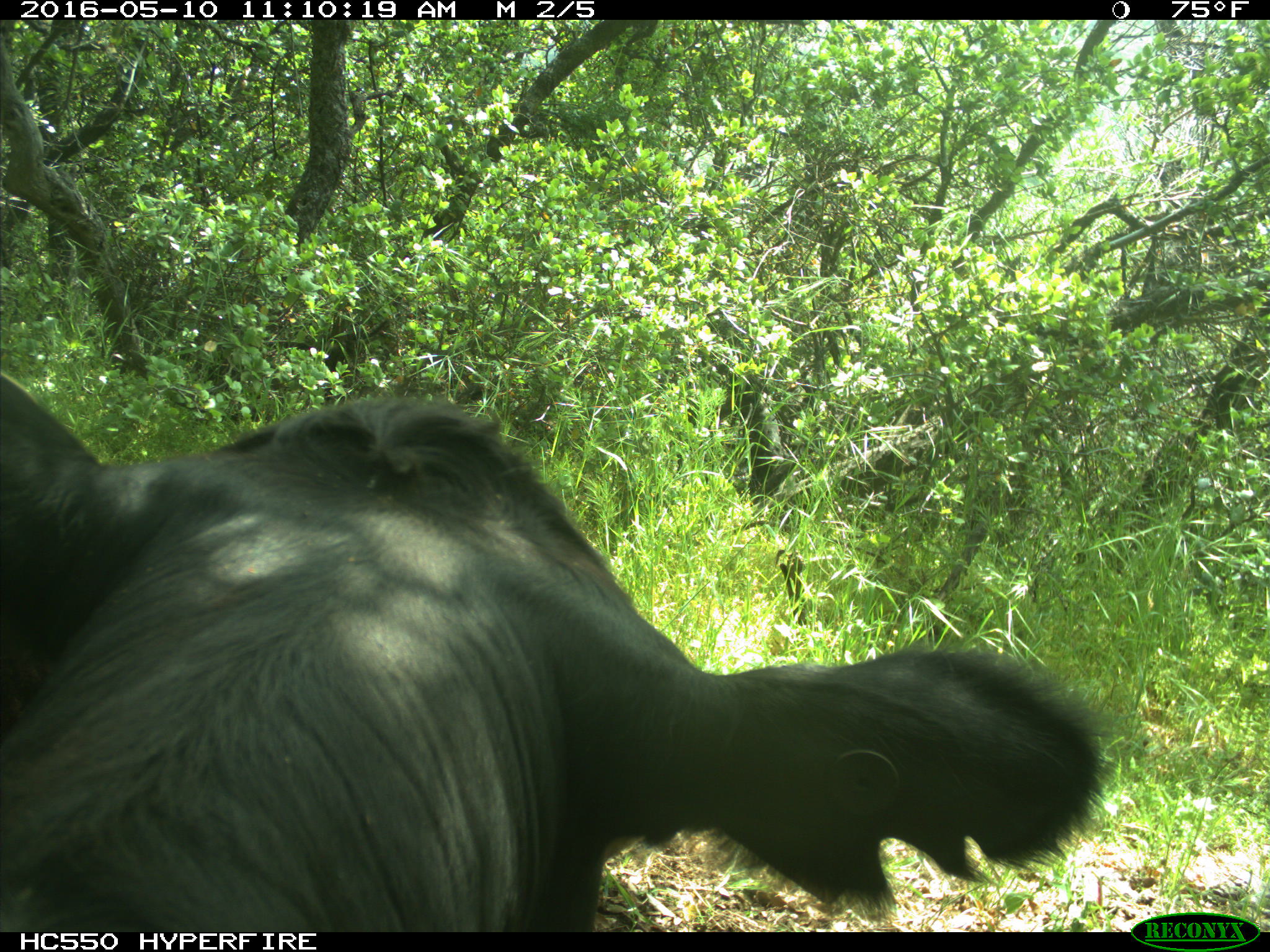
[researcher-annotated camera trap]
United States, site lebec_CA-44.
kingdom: Animalia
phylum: Chordata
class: Mammalia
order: Artiodactyla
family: Bovidae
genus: Bos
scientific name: Bos taurus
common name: domestic cow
Bos taurus (domestic cow).